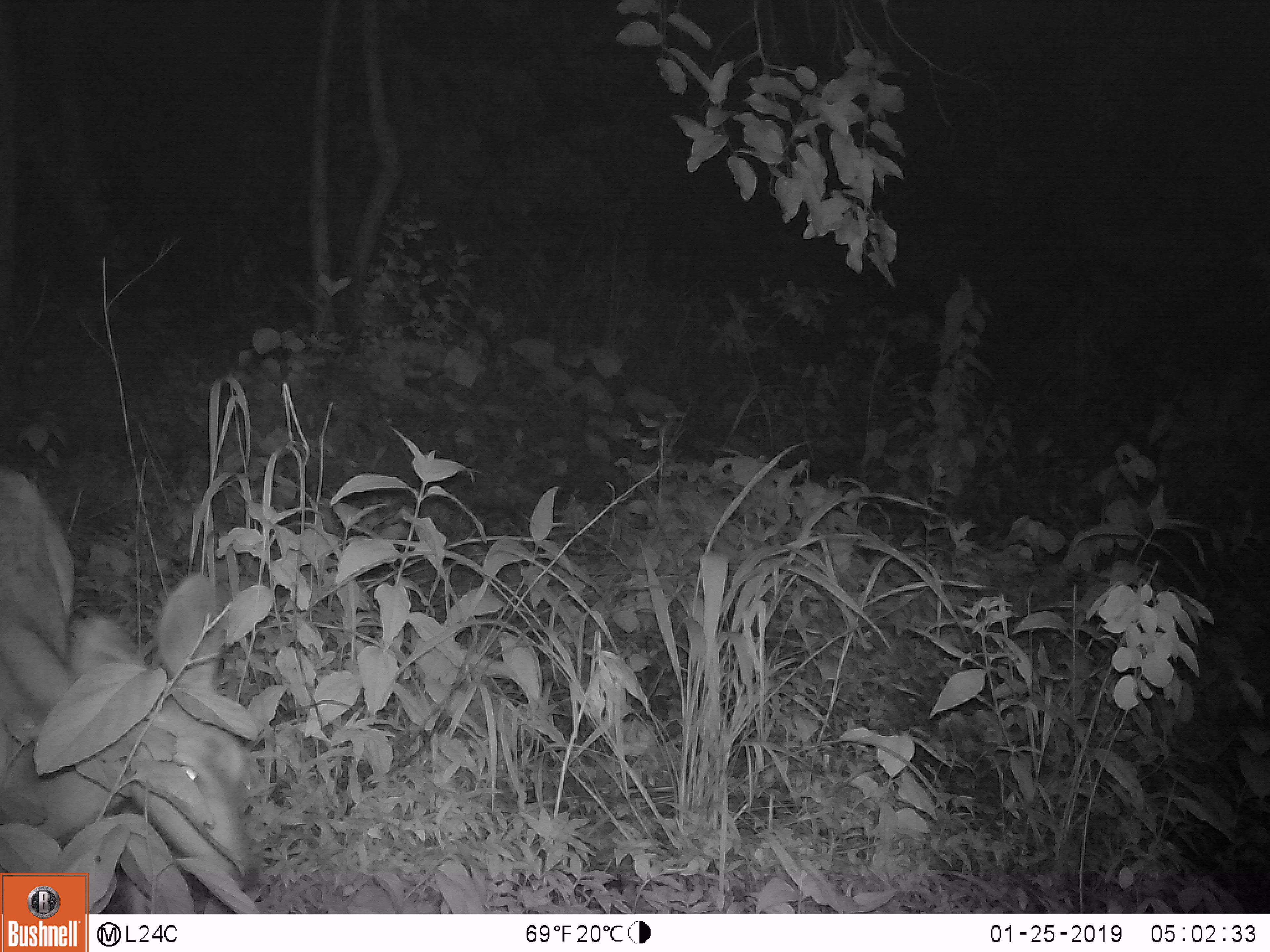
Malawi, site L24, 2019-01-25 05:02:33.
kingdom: Animalia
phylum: Chordata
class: Mammalia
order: Artiodactyla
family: Bovidae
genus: Redunca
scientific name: Redunca arundinum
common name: southern reedbuck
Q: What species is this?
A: Southern reedbuck (Redunca arundinum).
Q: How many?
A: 1.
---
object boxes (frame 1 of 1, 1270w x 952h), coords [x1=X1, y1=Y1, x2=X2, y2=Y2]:
southern reedbuck: [x1=2, y1=460, x2=263, y2=868]